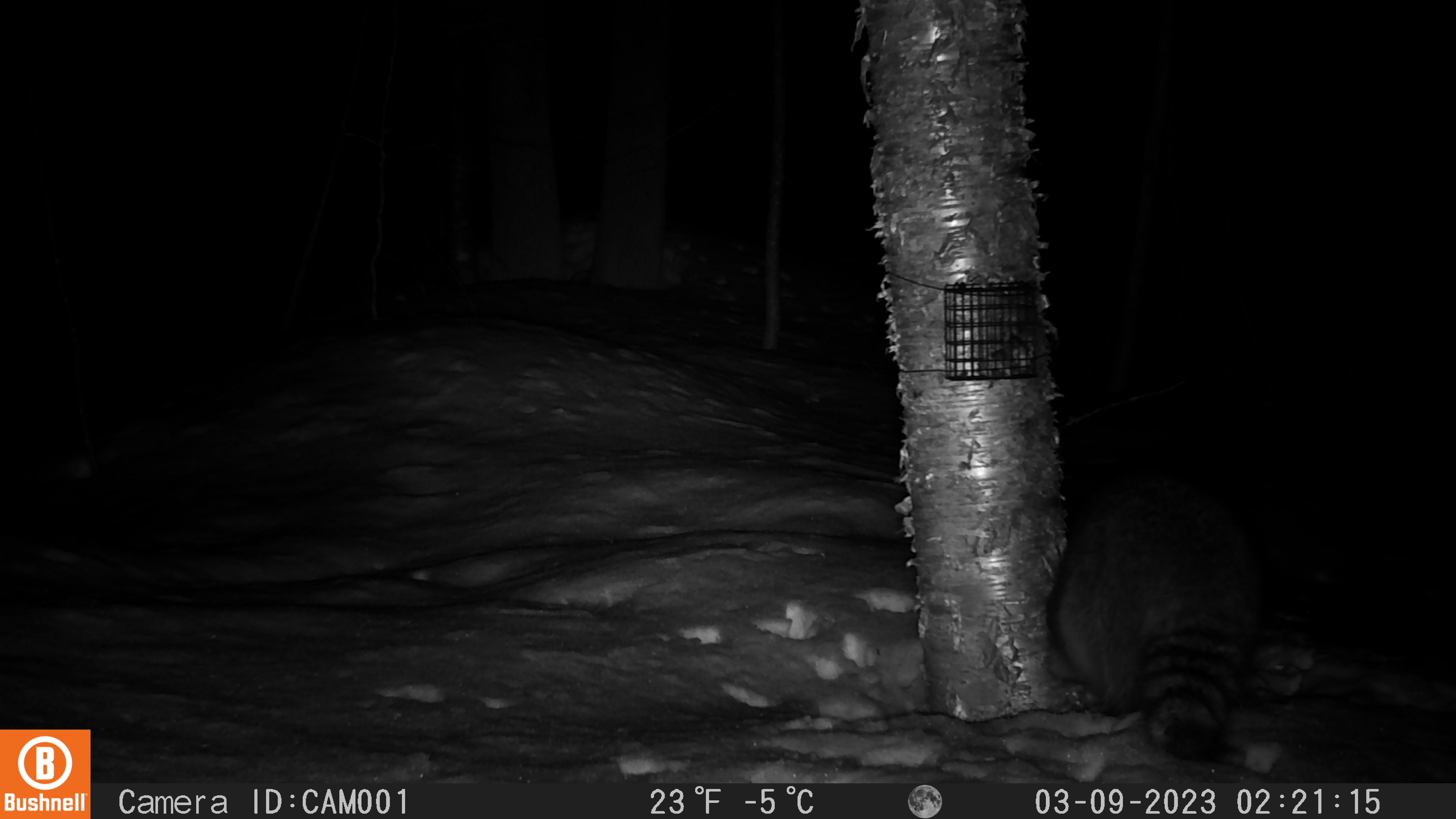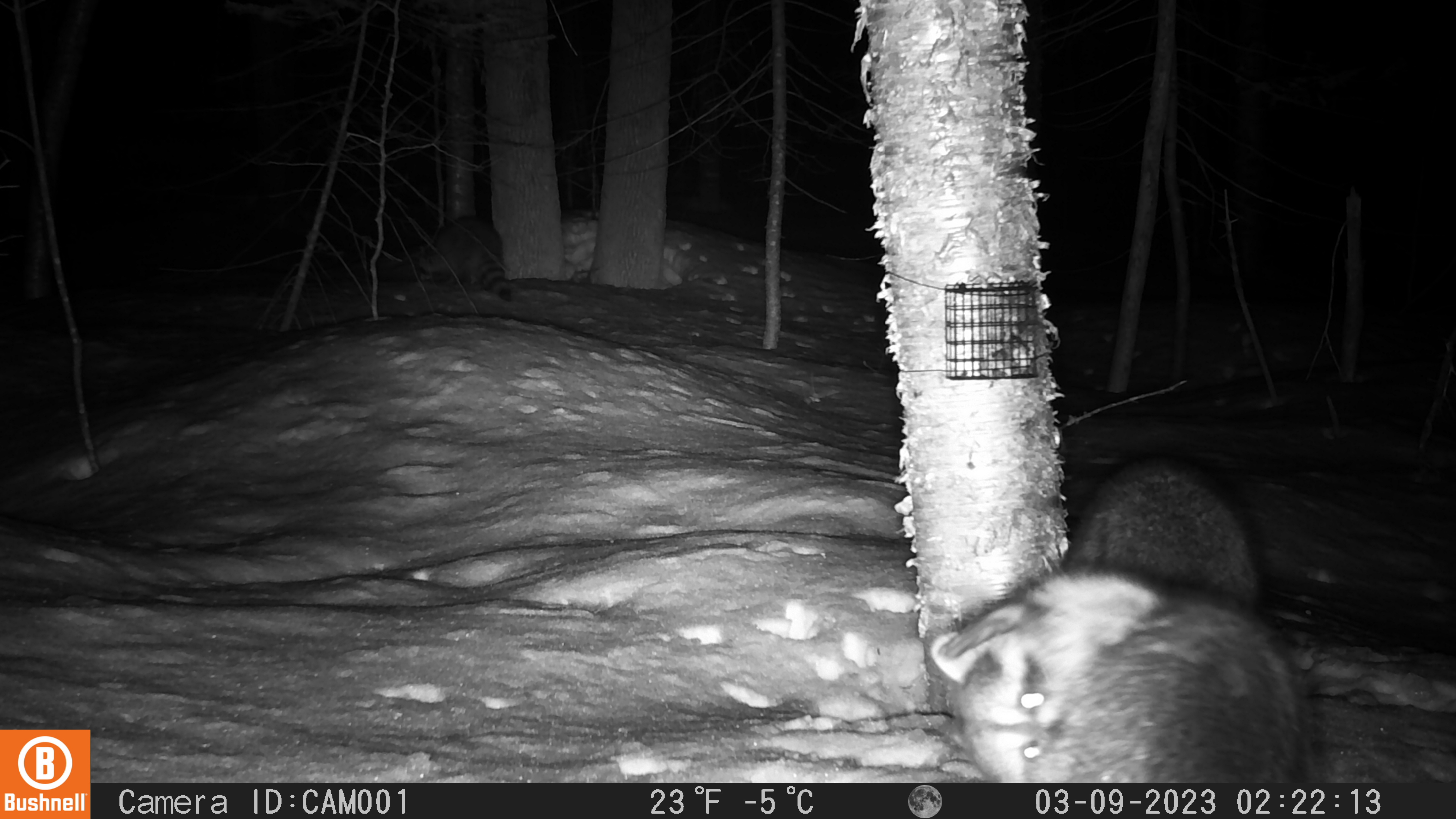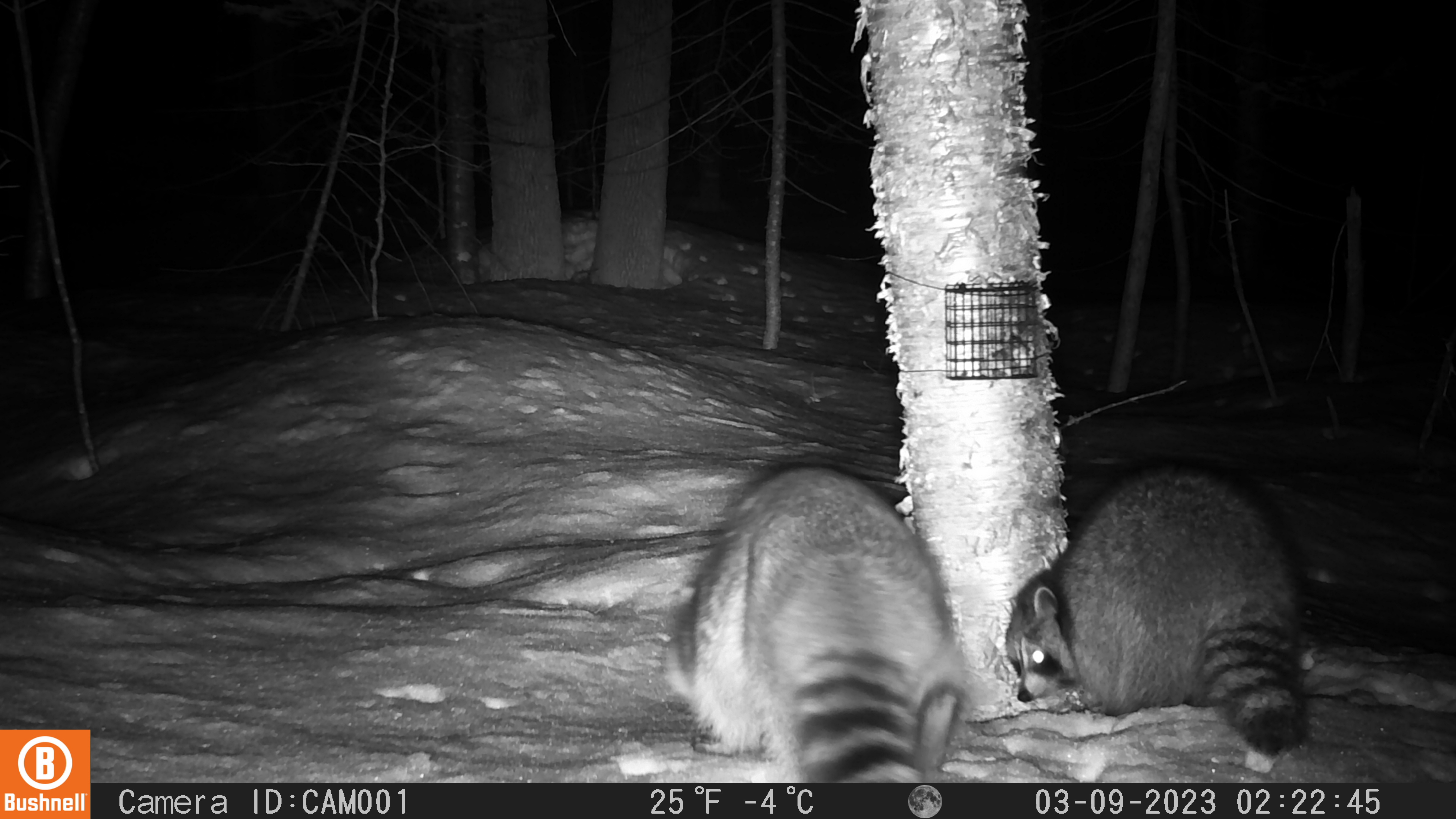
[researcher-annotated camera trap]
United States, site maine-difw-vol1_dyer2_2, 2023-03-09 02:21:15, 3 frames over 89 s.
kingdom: Animalia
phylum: Chordata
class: Mammalia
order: Carnivora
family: Procyonidae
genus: Procyon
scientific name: Procyon lotor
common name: raccoon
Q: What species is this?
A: Raccoon (Procyon lotor).